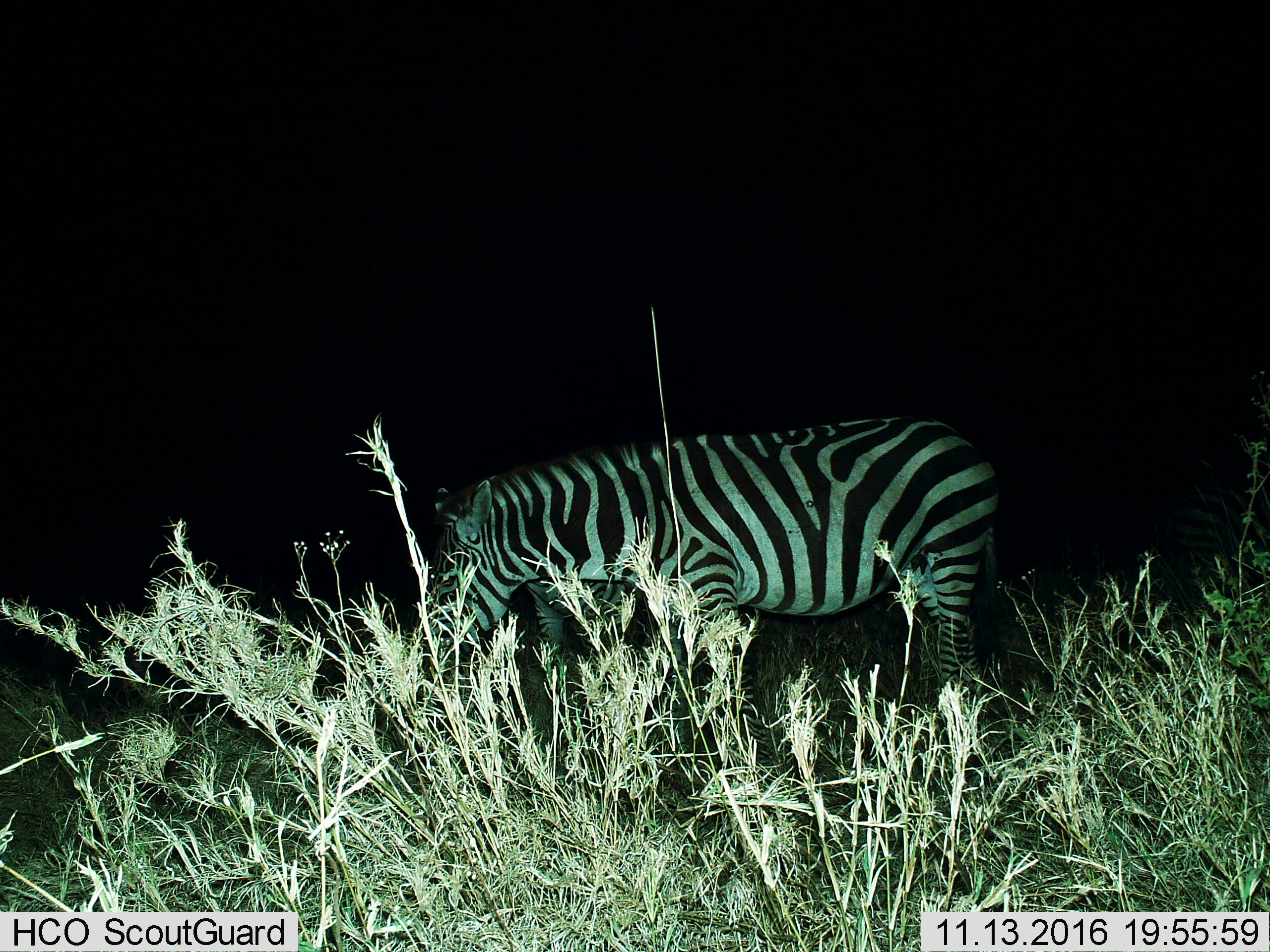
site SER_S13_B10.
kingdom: Animalia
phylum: Chordata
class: Mammalia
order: Perissodactyla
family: Equidae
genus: Equus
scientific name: Equus quagga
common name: plains zebra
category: zebraplains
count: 1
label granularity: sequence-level